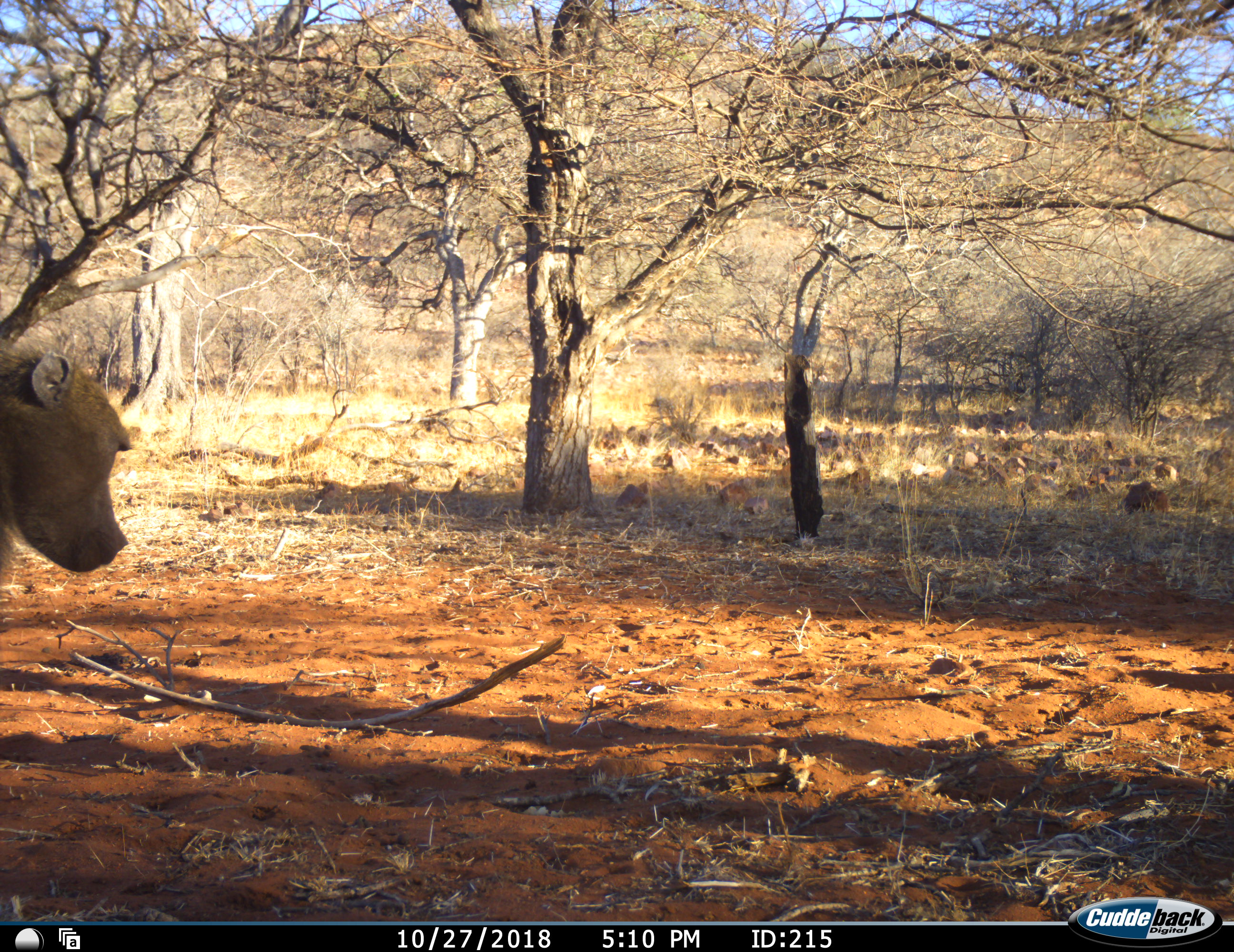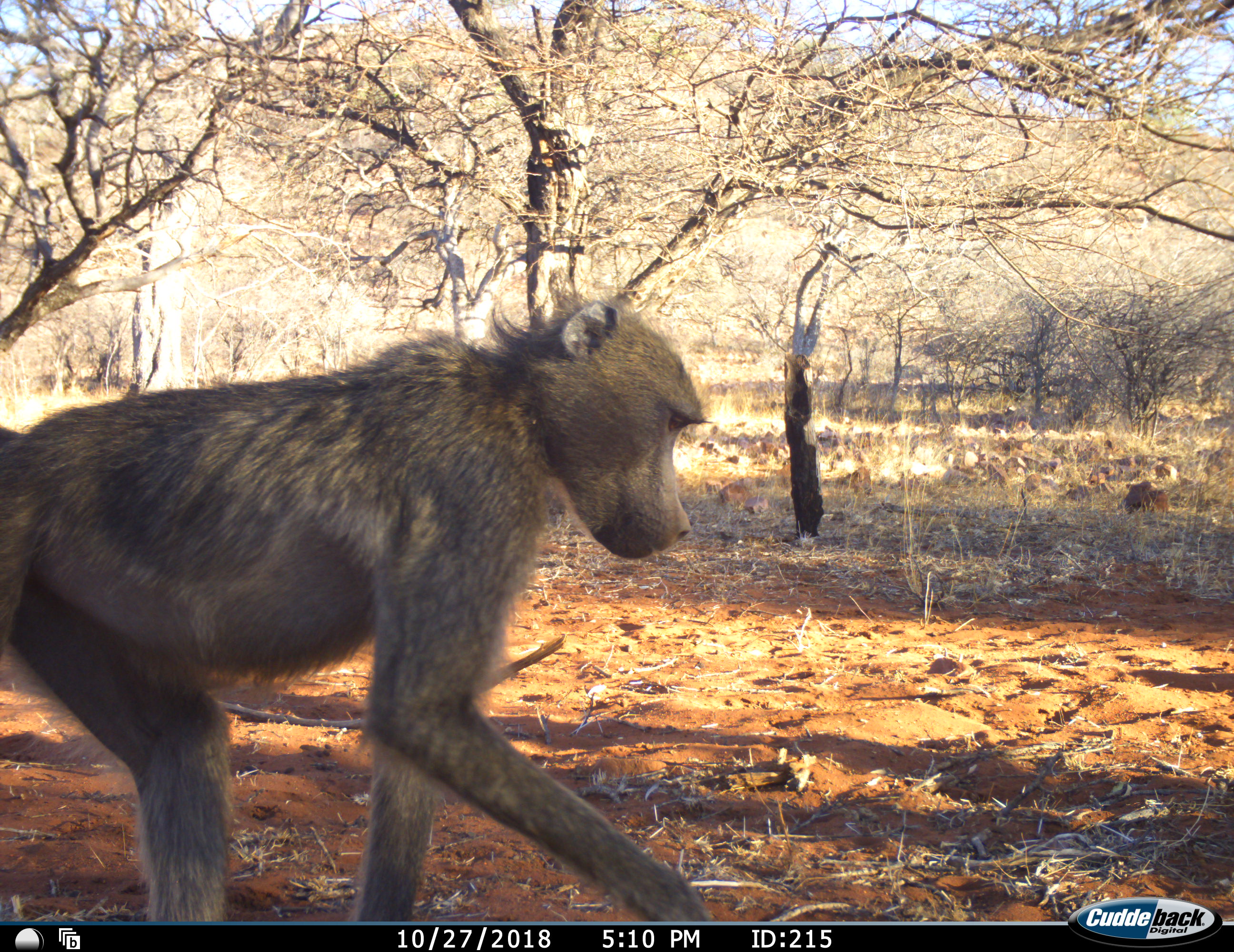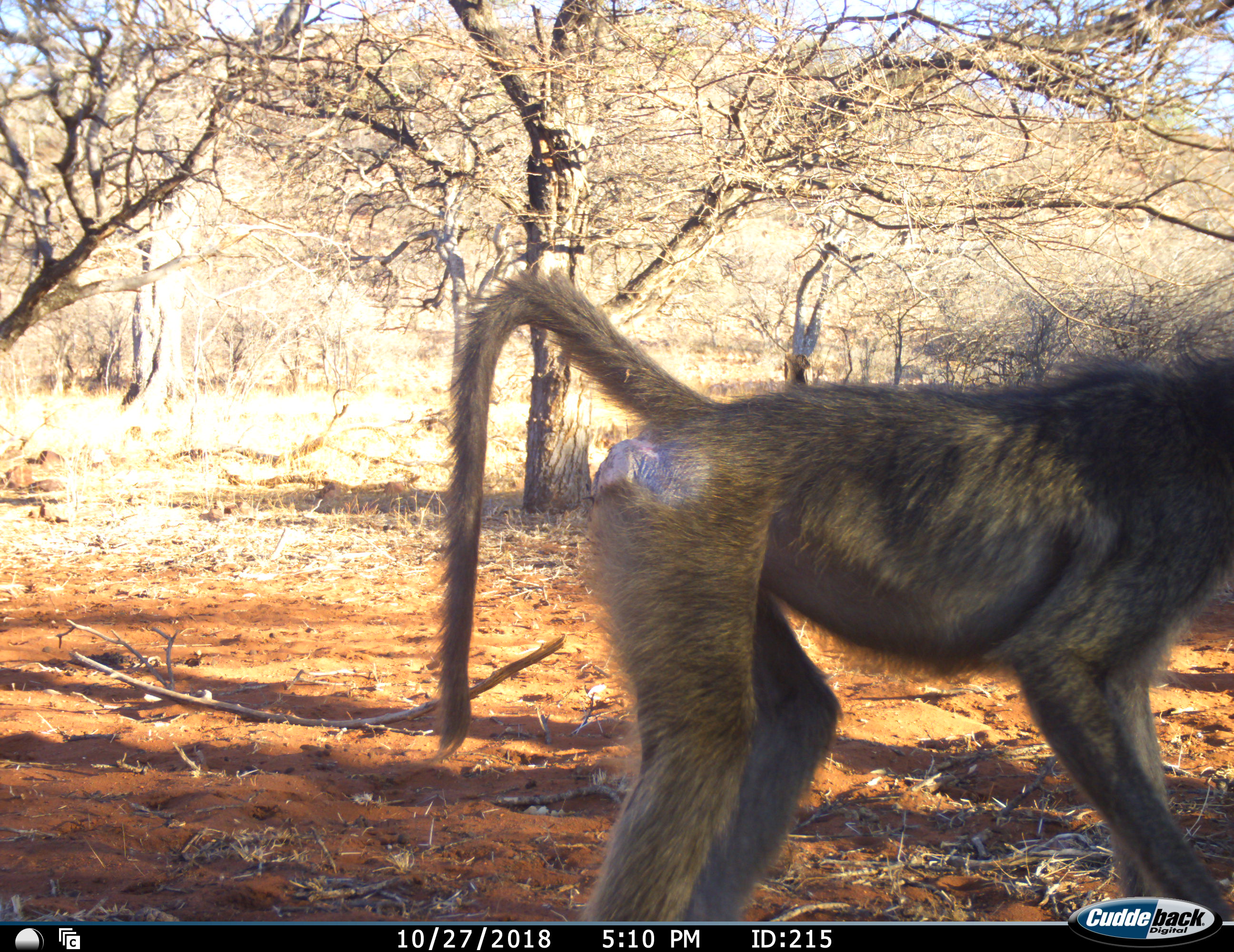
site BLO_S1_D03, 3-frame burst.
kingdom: Animalia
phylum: Chordata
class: Mammalia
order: Primates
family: Cercopithecidae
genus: Papio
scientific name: Papio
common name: baboon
Baboon (Papio), count 1. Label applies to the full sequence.